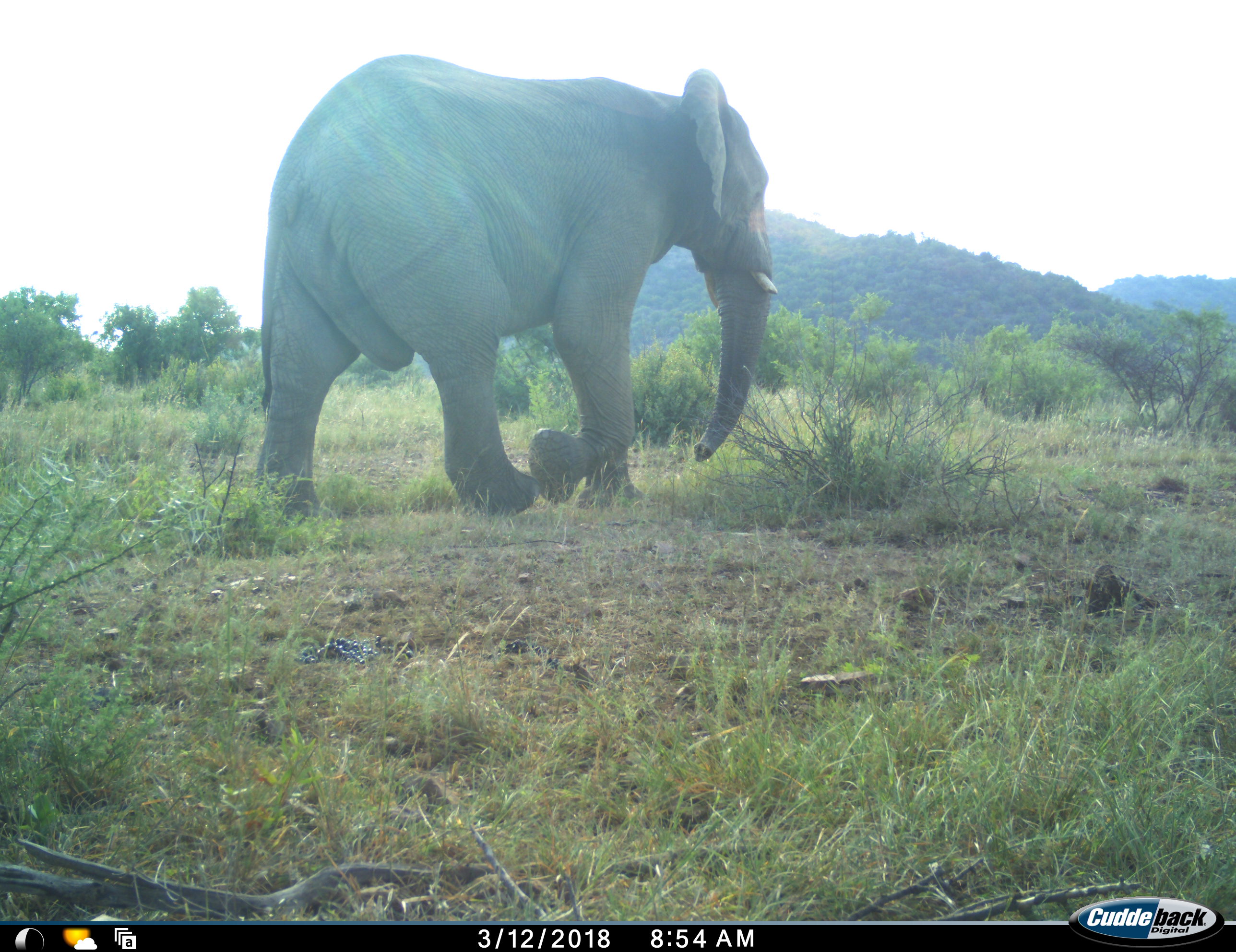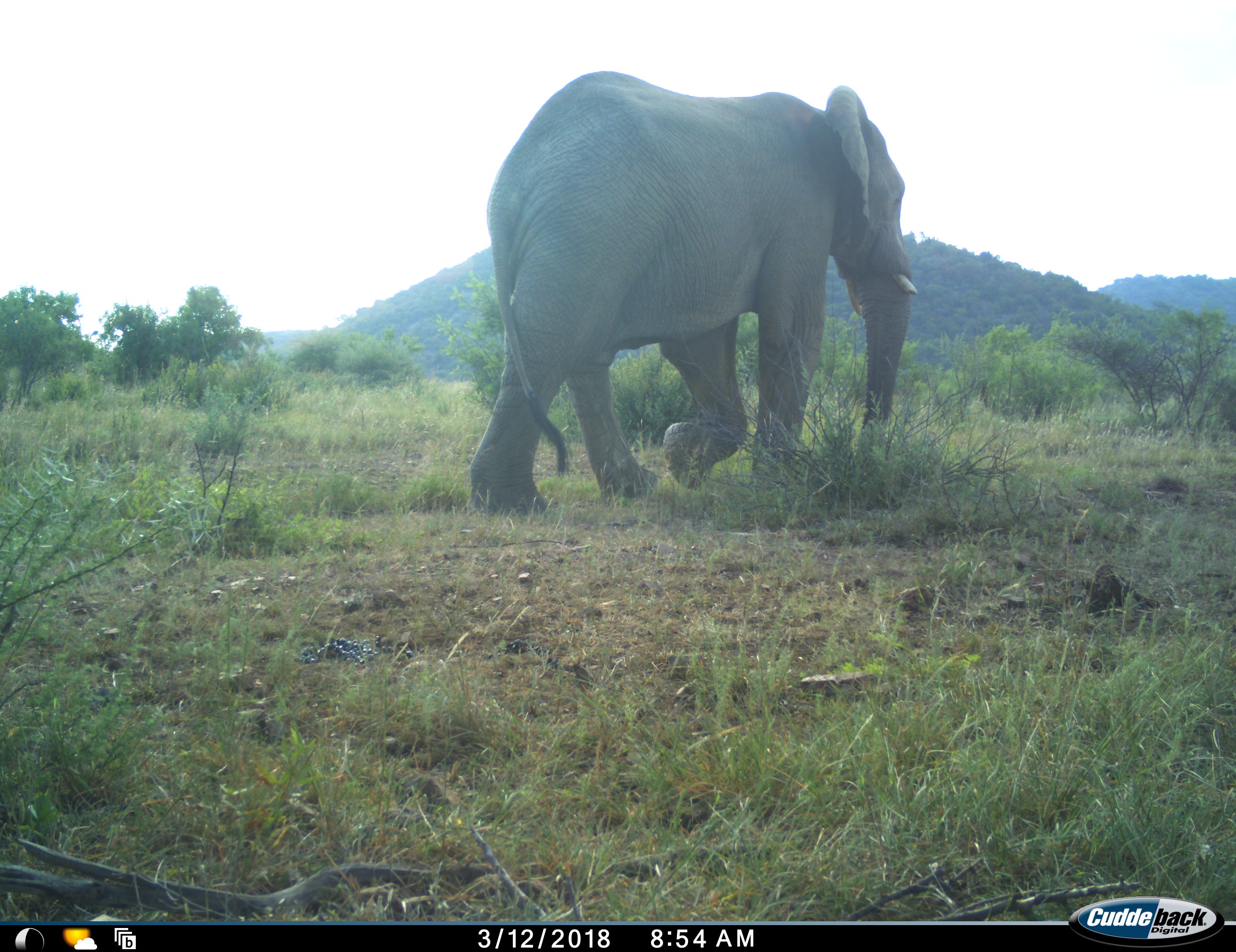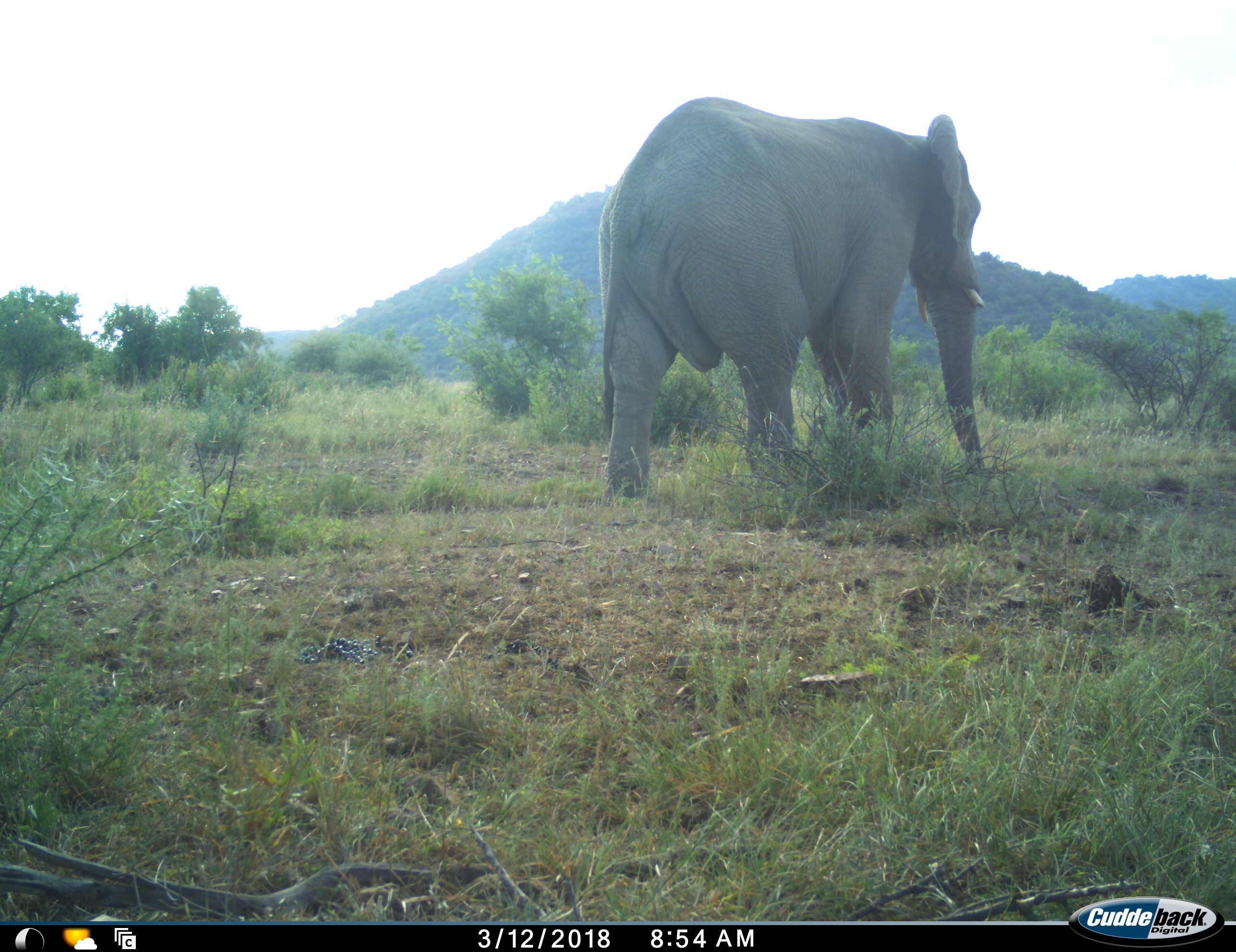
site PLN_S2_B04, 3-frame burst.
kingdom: Animalia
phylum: Chordata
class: Mammalia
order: Proboscidea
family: Elephantidae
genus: Loxodonta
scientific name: Loxodonta africana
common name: african bush elephant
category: elephant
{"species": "elephant (african bush elephant) (Loxodonta africana)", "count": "1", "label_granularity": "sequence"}